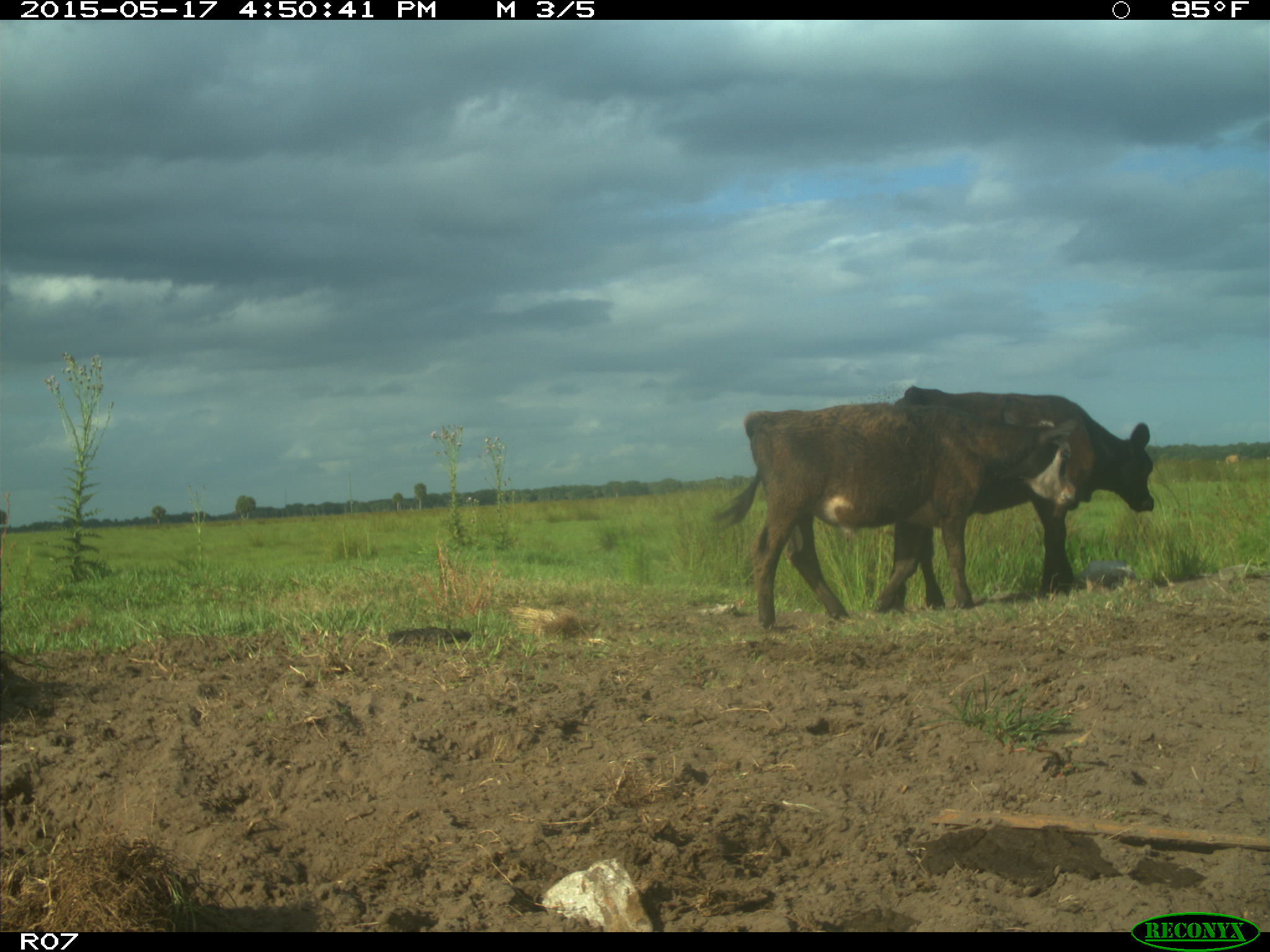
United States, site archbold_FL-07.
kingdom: Animalia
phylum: Chordata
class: Mammalia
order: Artiodactyla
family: Bovidae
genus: Bos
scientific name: Bos taurus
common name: domestic cow